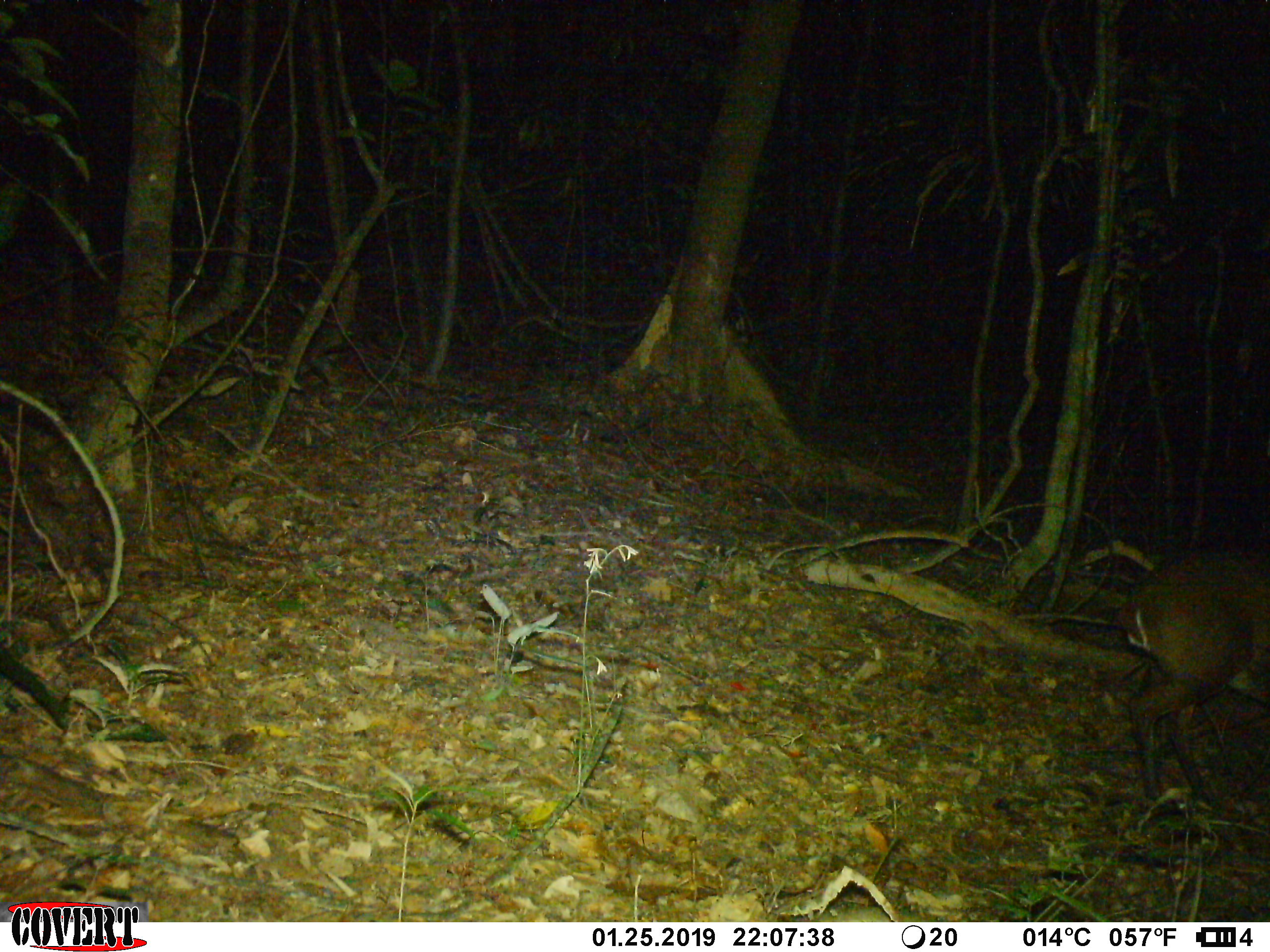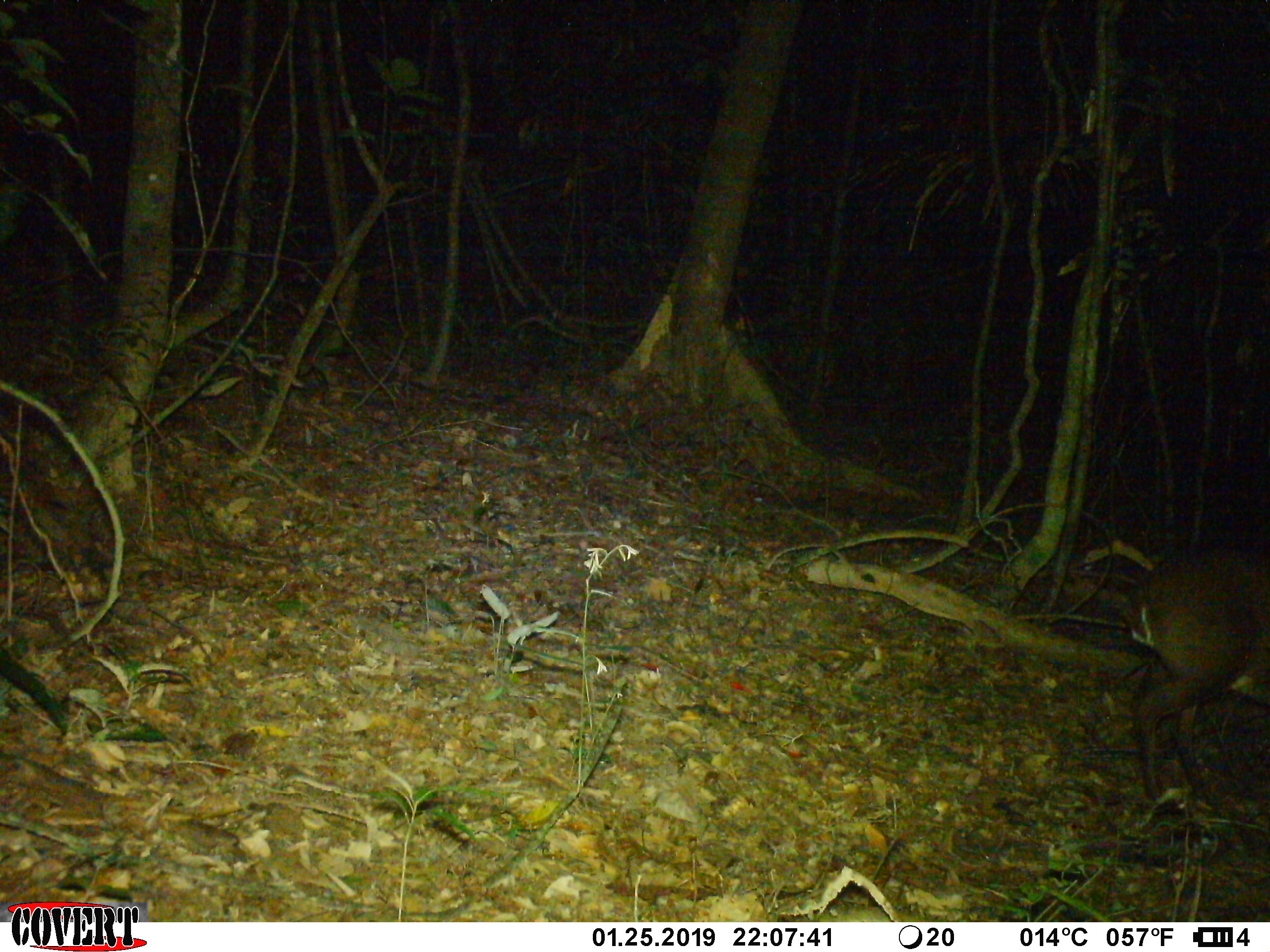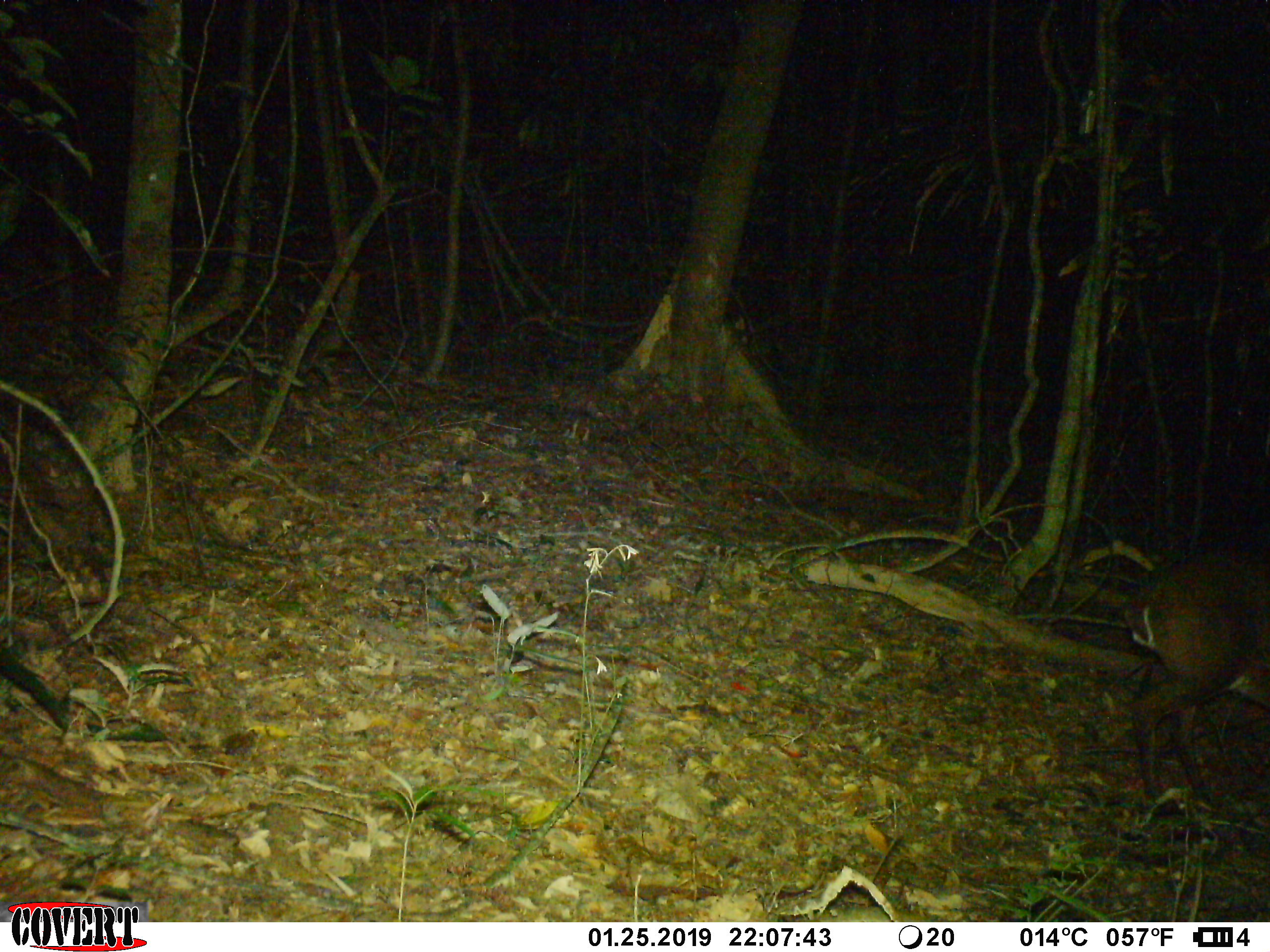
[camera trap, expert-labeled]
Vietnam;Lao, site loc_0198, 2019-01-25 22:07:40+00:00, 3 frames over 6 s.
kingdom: Animalia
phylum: Chordata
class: Mammalia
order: Artiodactyla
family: Cervidae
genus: Muntiacus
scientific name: Muntiacus vuquangensis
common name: large-antlered muntjac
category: large antlered muntjac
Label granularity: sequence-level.